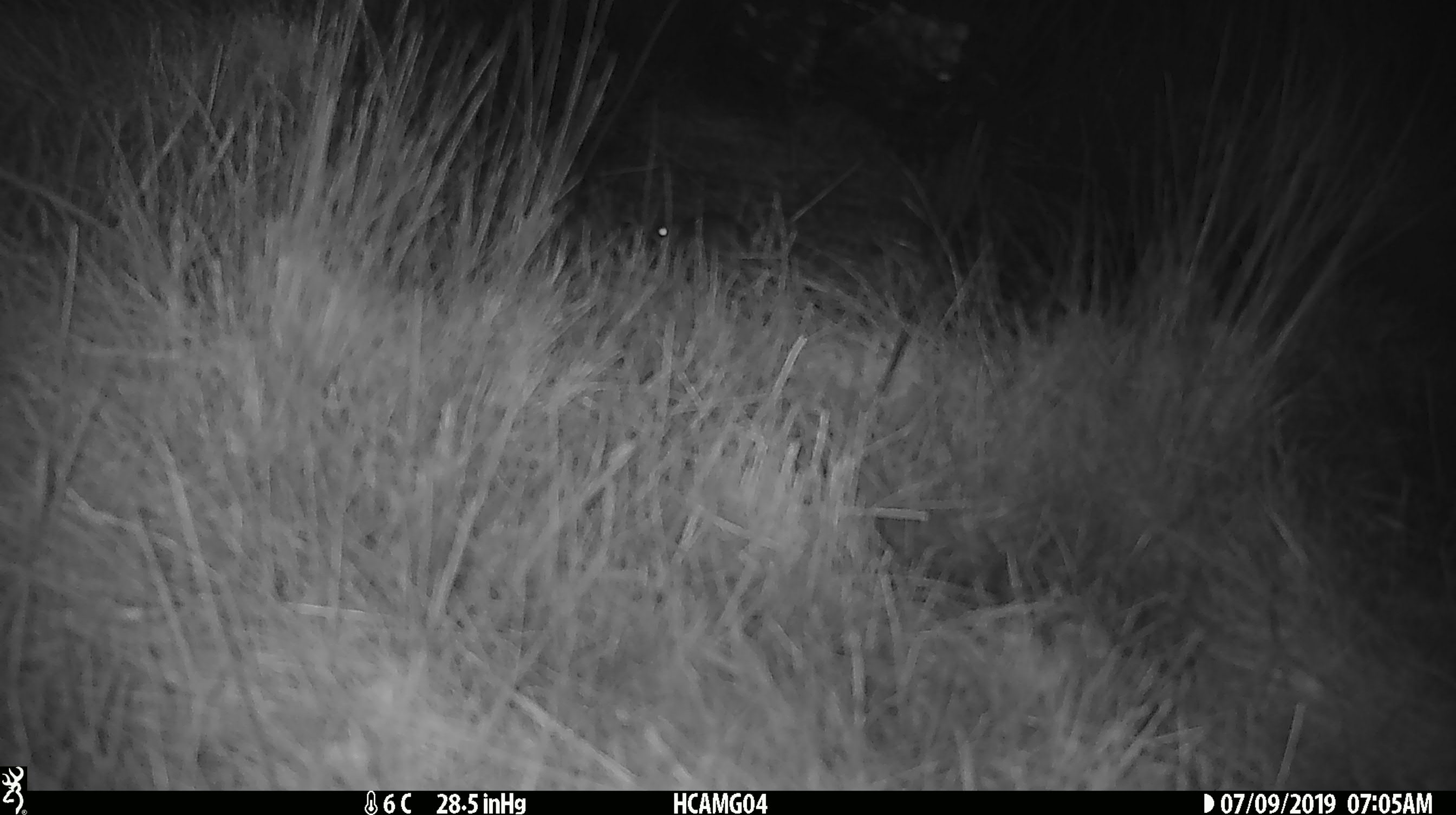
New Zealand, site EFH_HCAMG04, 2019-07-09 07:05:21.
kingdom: Animalia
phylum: Chordata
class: Mammalia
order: Rodentia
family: Muridae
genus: Mus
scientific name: Mus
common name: mouse